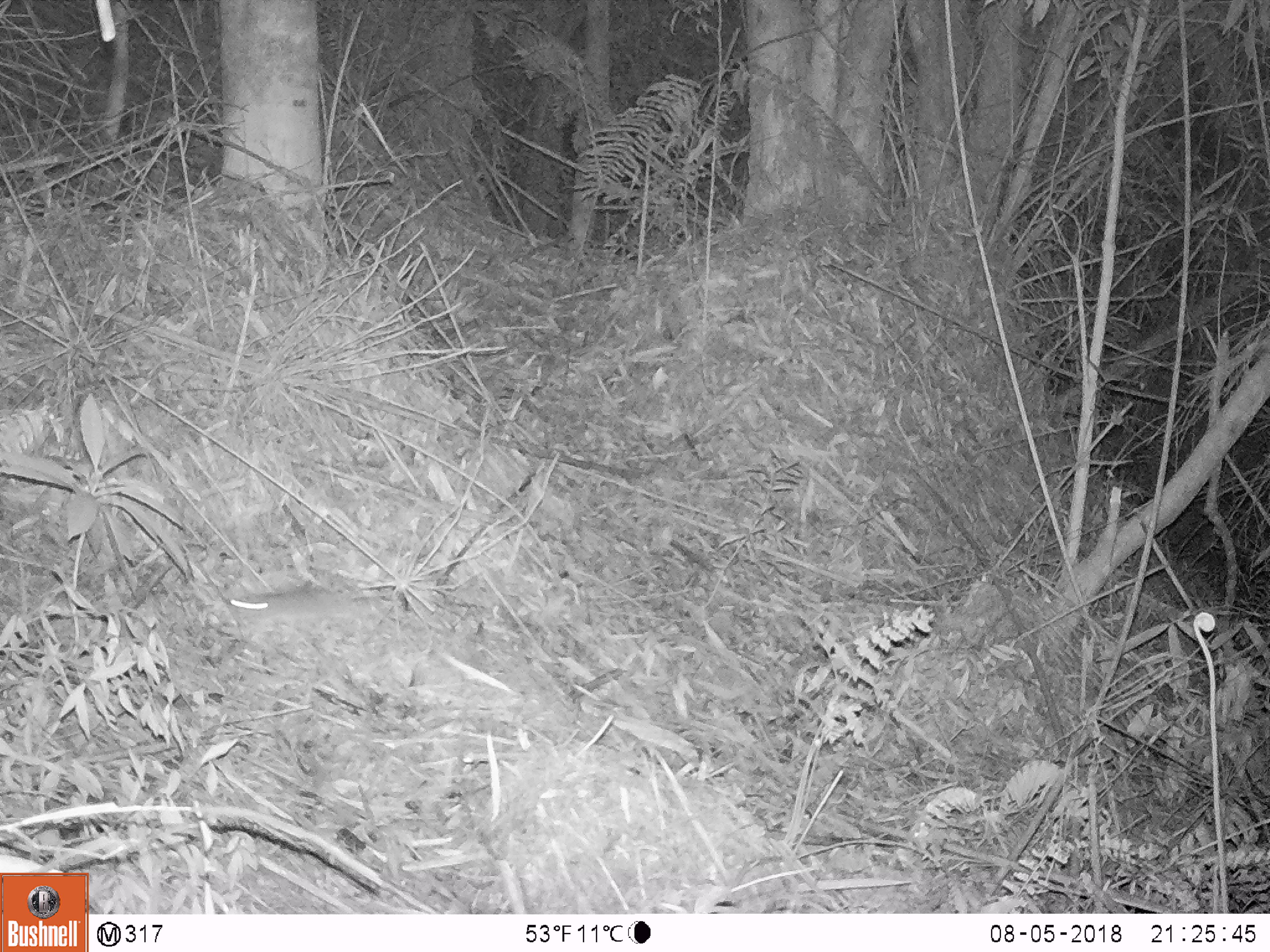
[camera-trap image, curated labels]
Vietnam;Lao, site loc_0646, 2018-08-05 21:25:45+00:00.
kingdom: Animalia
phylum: Chordata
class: Mammalia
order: Rodentia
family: Muridae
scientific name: Muridae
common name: old-world mice and rats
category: unidentified murid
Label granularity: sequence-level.